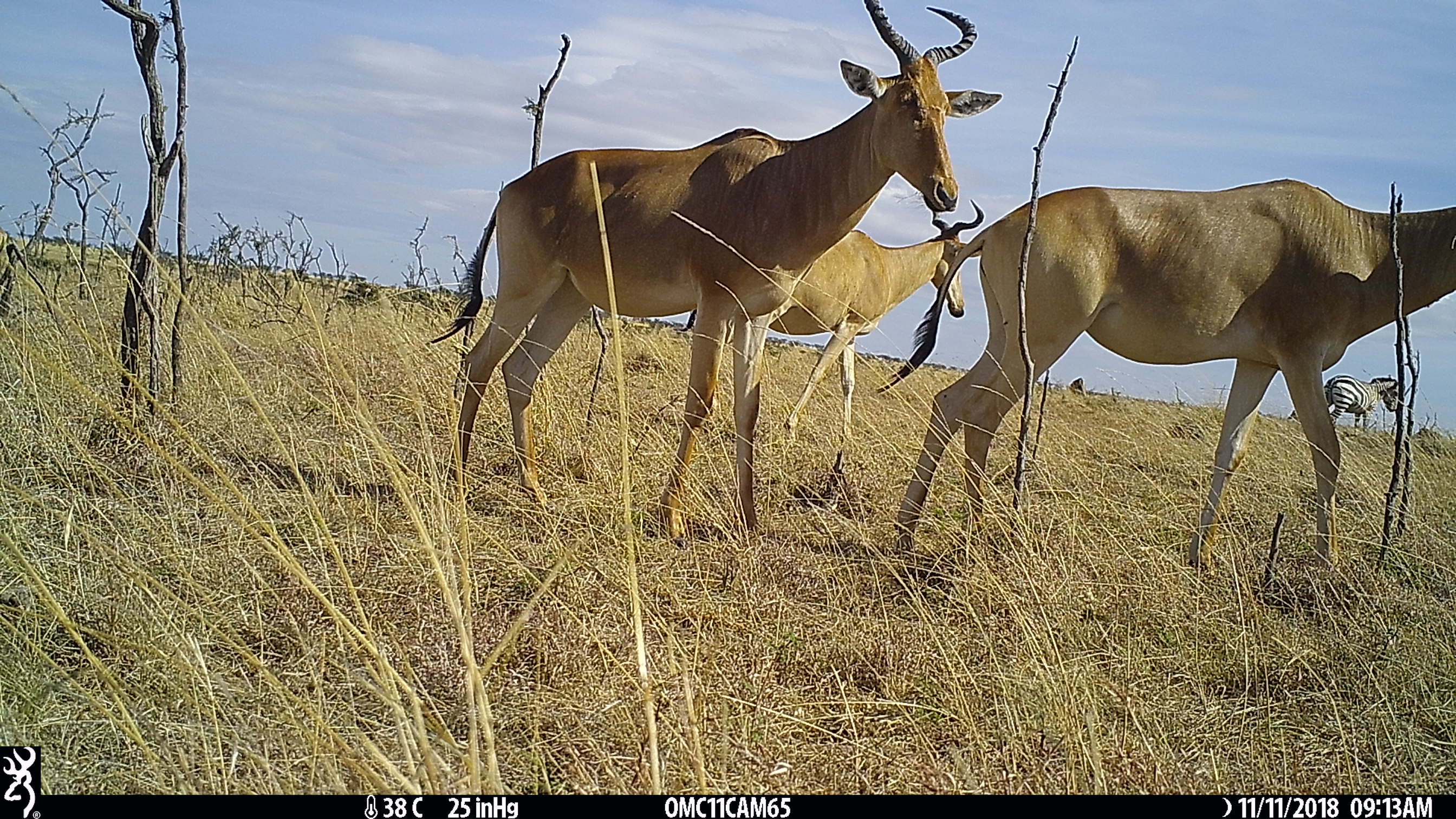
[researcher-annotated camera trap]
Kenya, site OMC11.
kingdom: Animalia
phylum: Chordata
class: Mammalia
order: Artiodactyla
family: Bovidae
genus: Alcelaphus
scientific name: Alcelaphus buselaphus cokii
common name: coke's hartebeest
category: hartebeest cokes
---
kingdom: Animalia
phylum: Chordata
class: Mammalia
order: Perissodactyla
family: Equidae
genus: Equus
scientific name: Equus quagga burchellii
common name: burchell's zebra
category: zebra